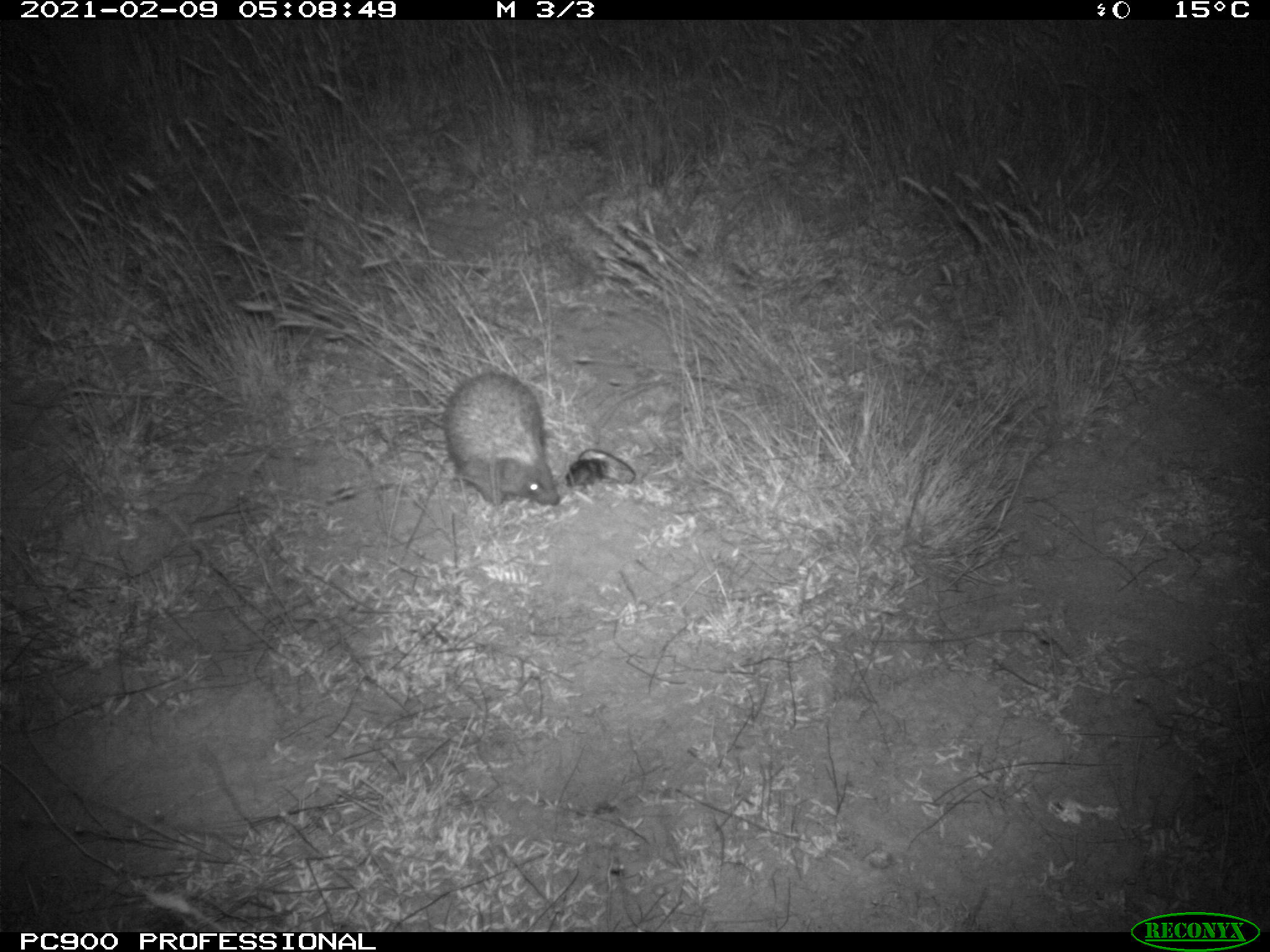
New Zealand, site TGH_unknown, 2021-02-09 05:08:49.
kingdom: Animalia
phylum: Chordata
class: Mammalia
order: Eulipotyphla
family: Erinaceidae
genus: Erinaceus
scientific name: Erinaceus europaeus europaeus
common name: european hedgehog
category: hedgehog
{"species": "hedgehog (european hedgehog) (Erinaceus europaeus europaeus)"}